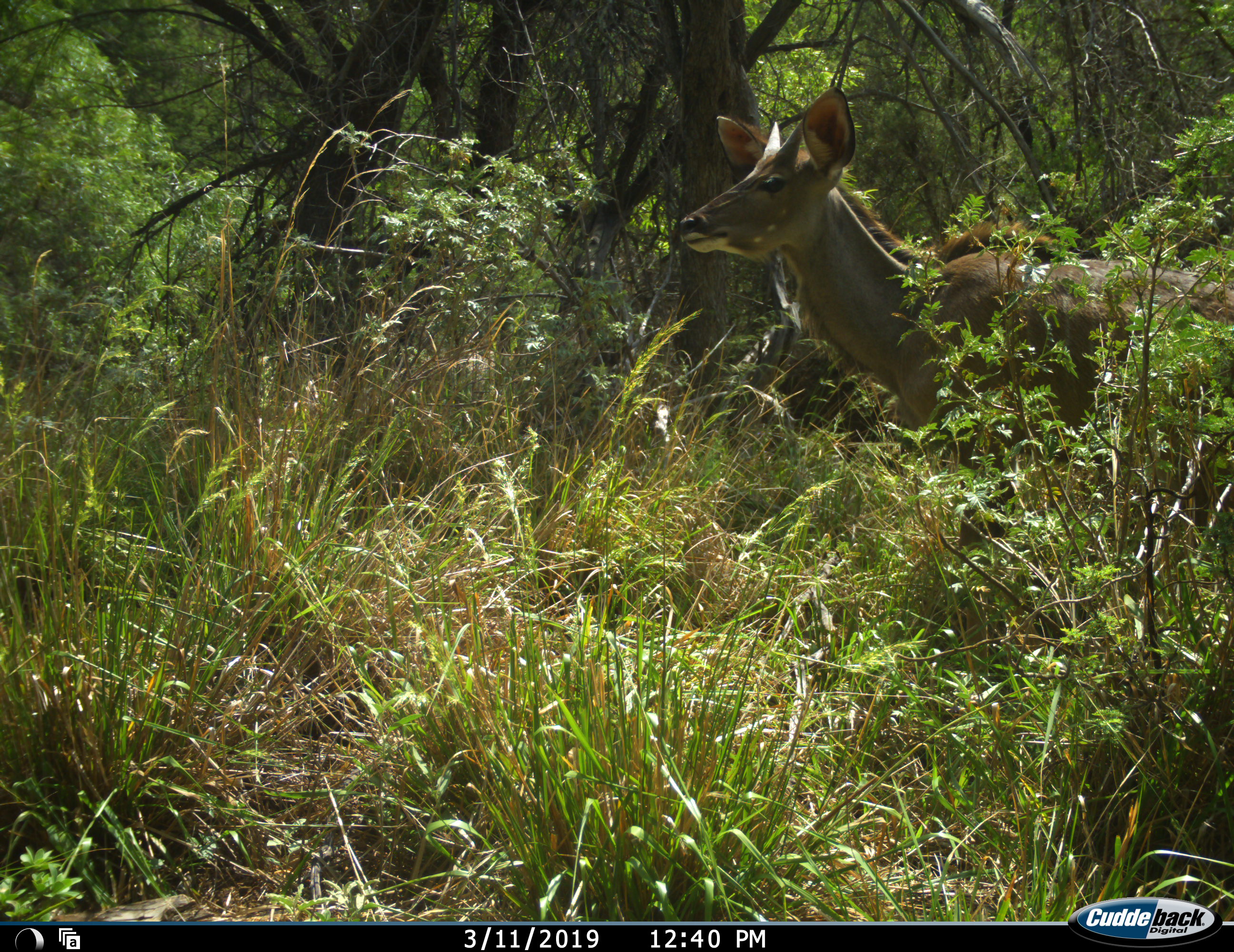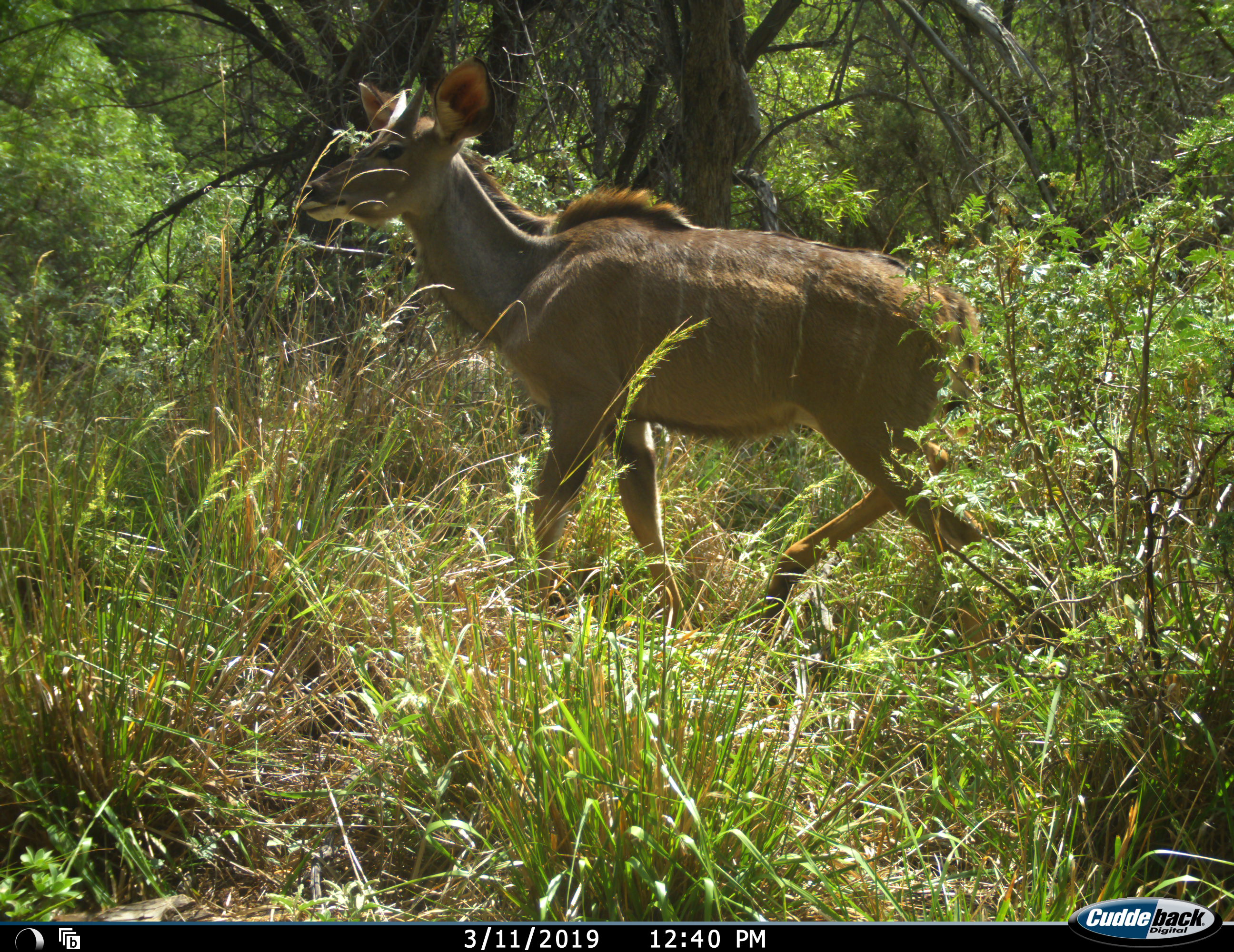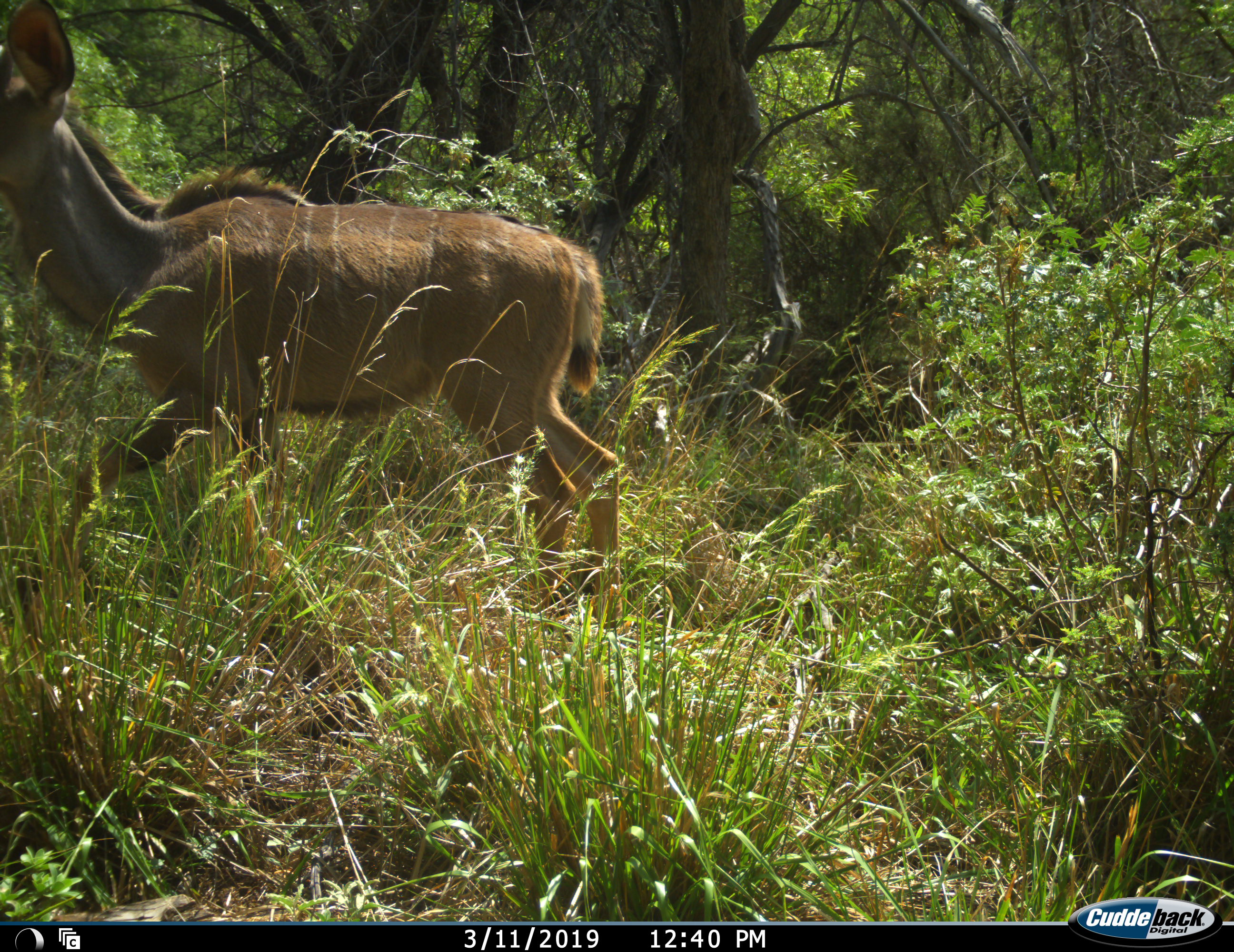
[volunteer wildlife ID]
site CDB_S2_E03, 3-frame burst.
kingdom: Animalia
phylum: Chordata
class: Mammalia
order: Artiodactyla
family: Bovidae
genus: Tragelaphus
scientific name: Tragelaphus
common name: kudu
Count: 1.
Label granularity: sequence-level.